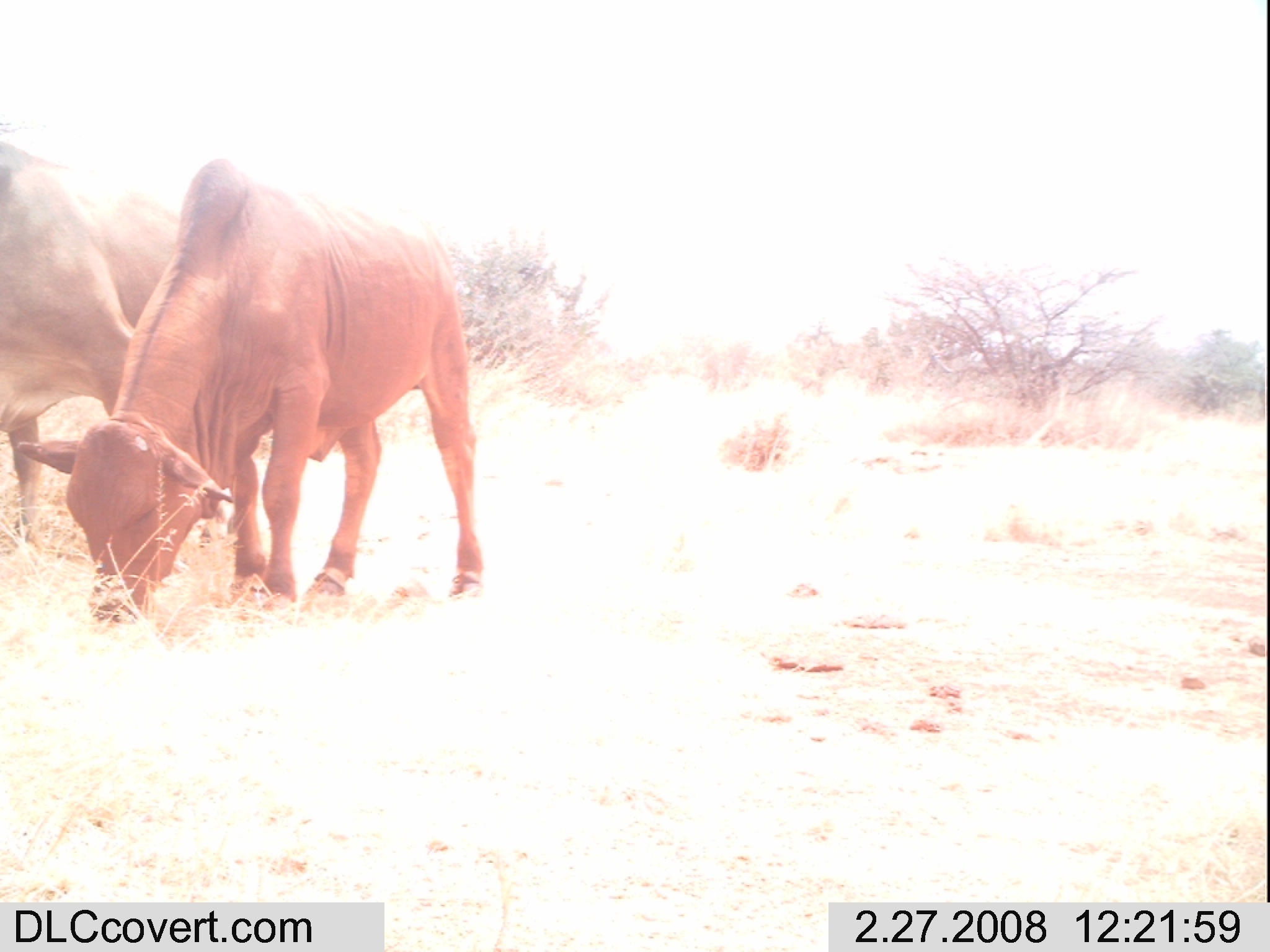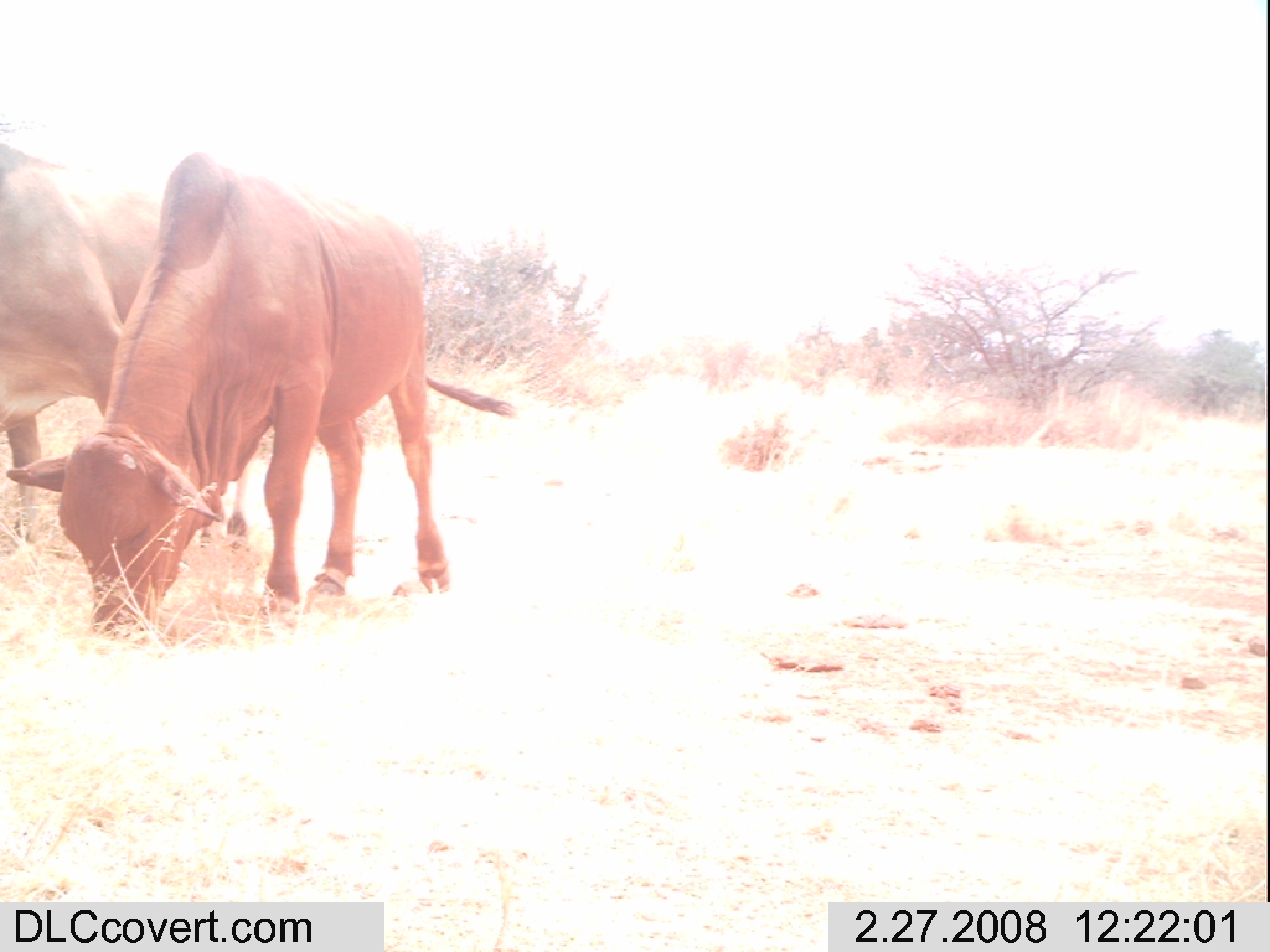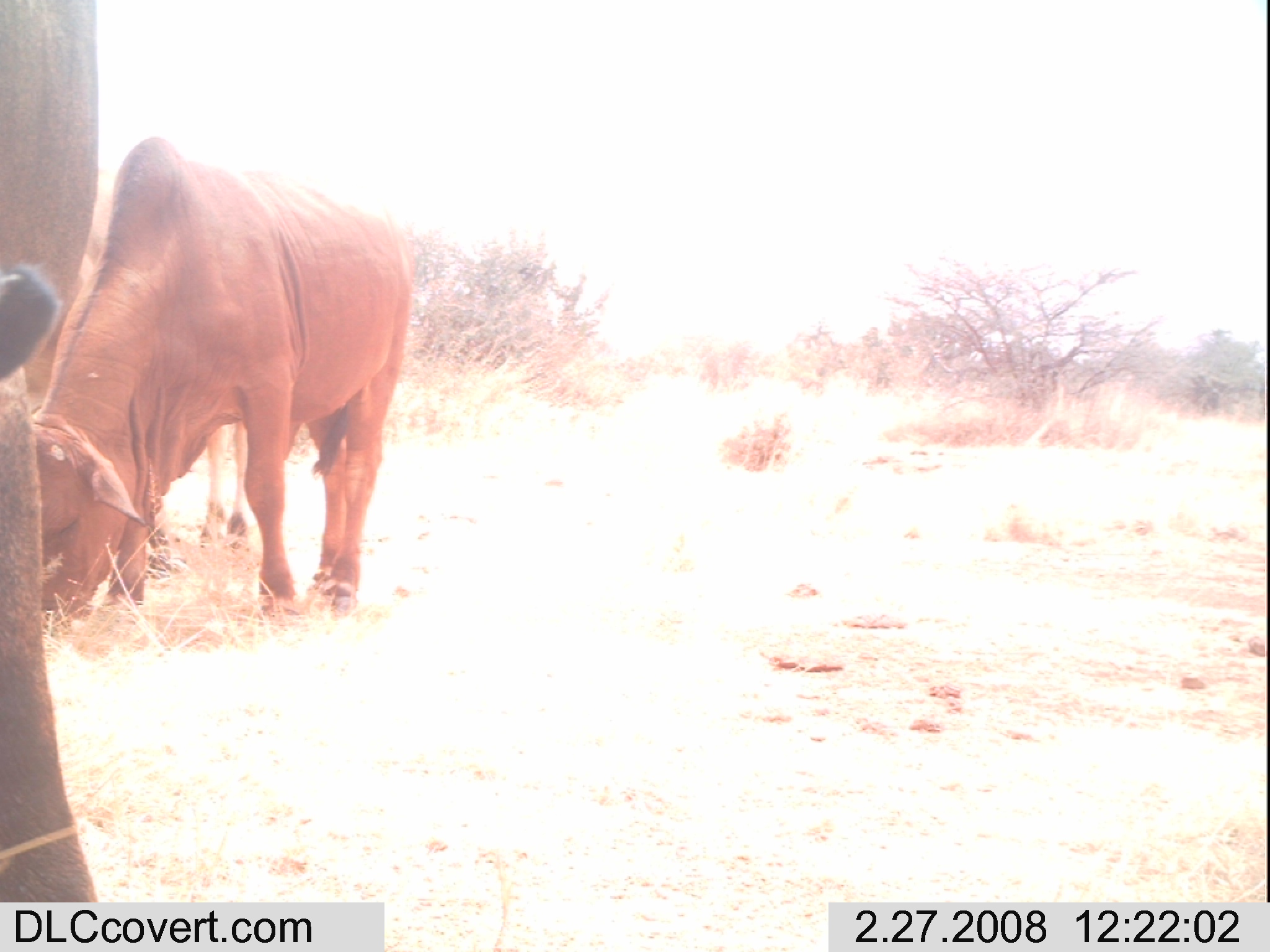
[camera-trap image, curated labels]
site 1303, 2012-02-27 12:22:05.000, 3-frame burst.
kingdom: Animalia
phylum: Chordata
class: Mammalia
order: Artiodactyla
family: Bovidae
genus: Bos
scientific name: Bos taurus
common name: domestic cattle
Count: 2.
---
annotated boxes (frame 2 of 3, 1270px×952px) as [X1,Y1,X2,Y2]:
bos taurus: [2,143,511,637]; [0,141,171,502]